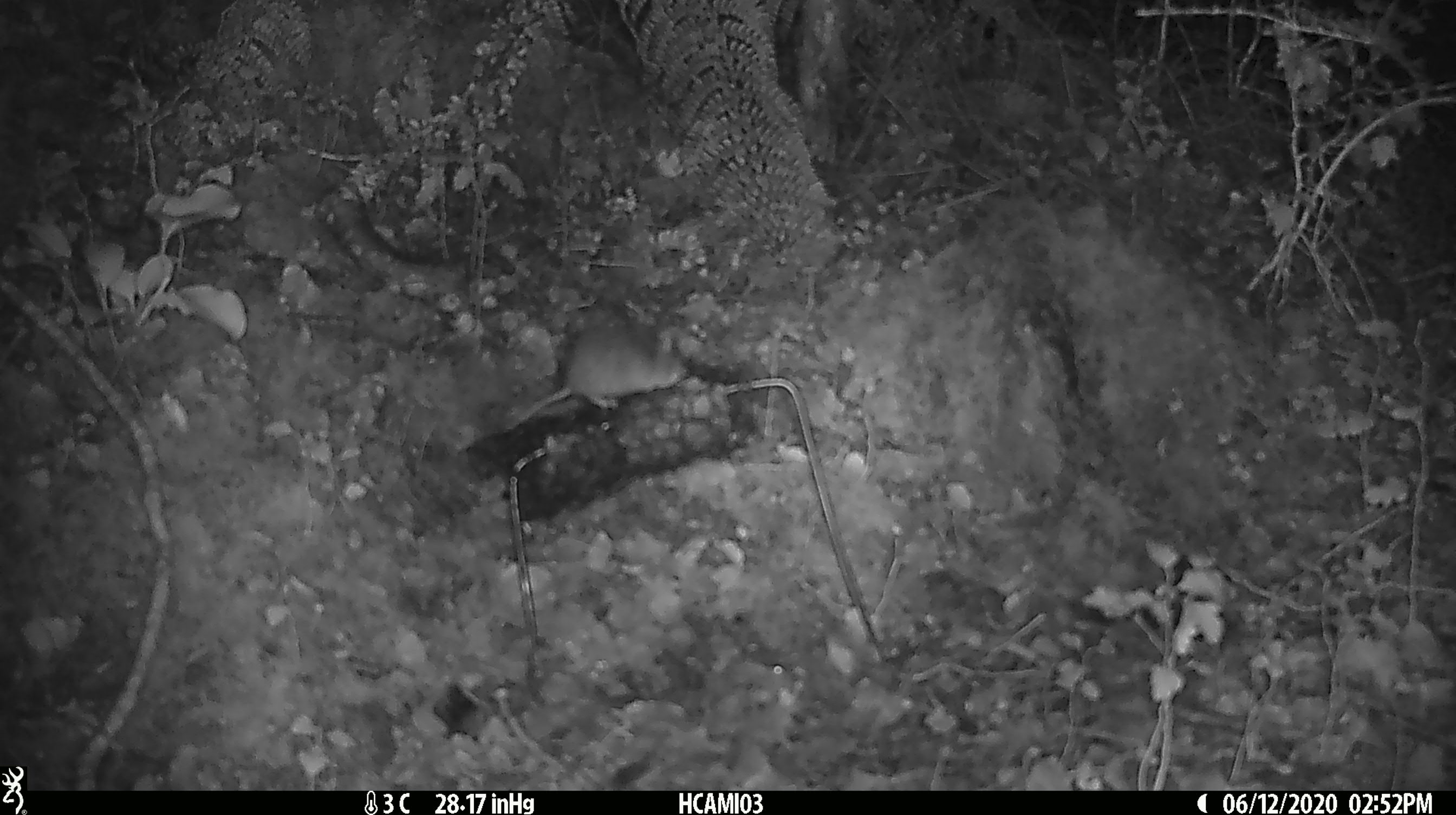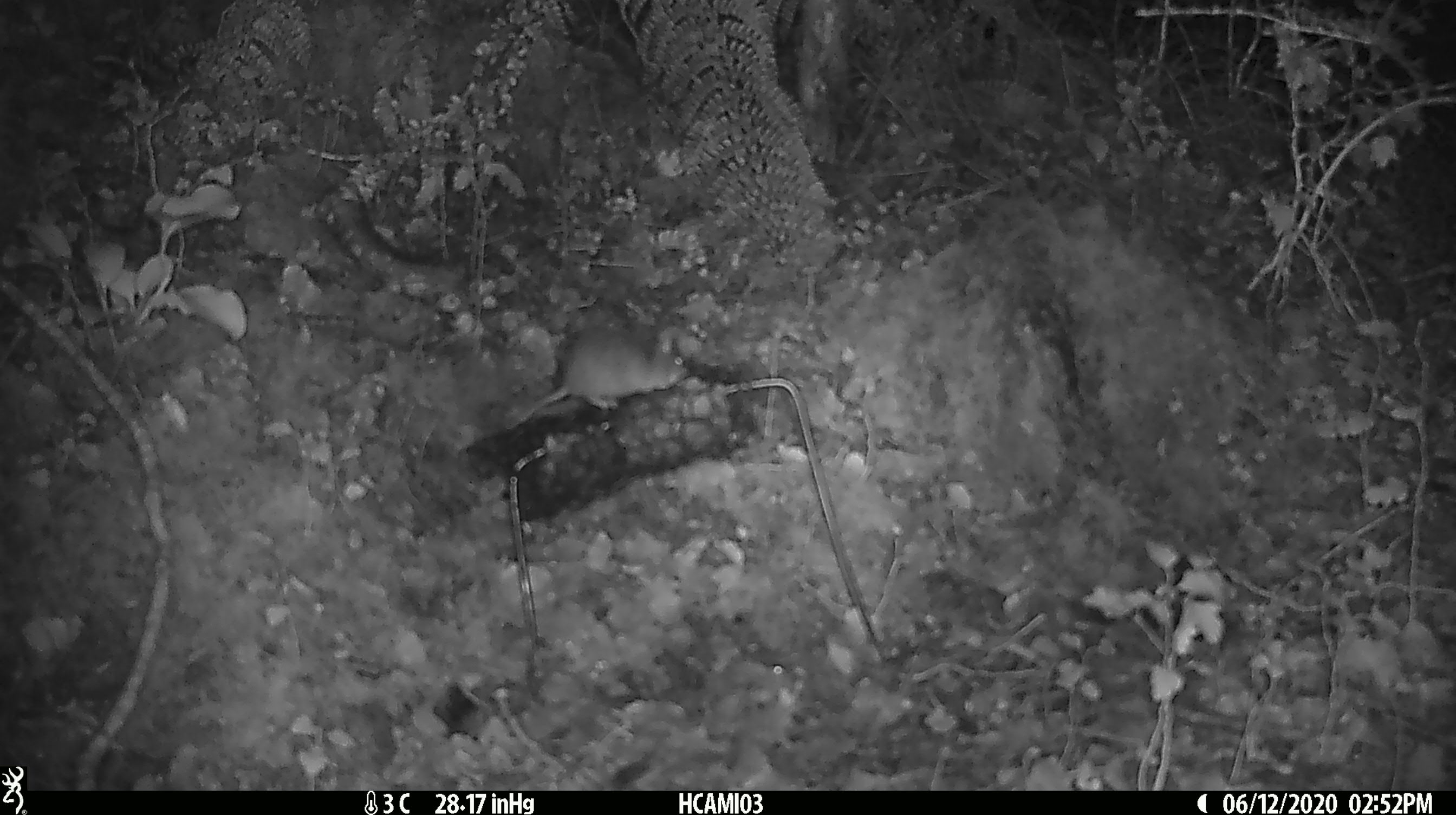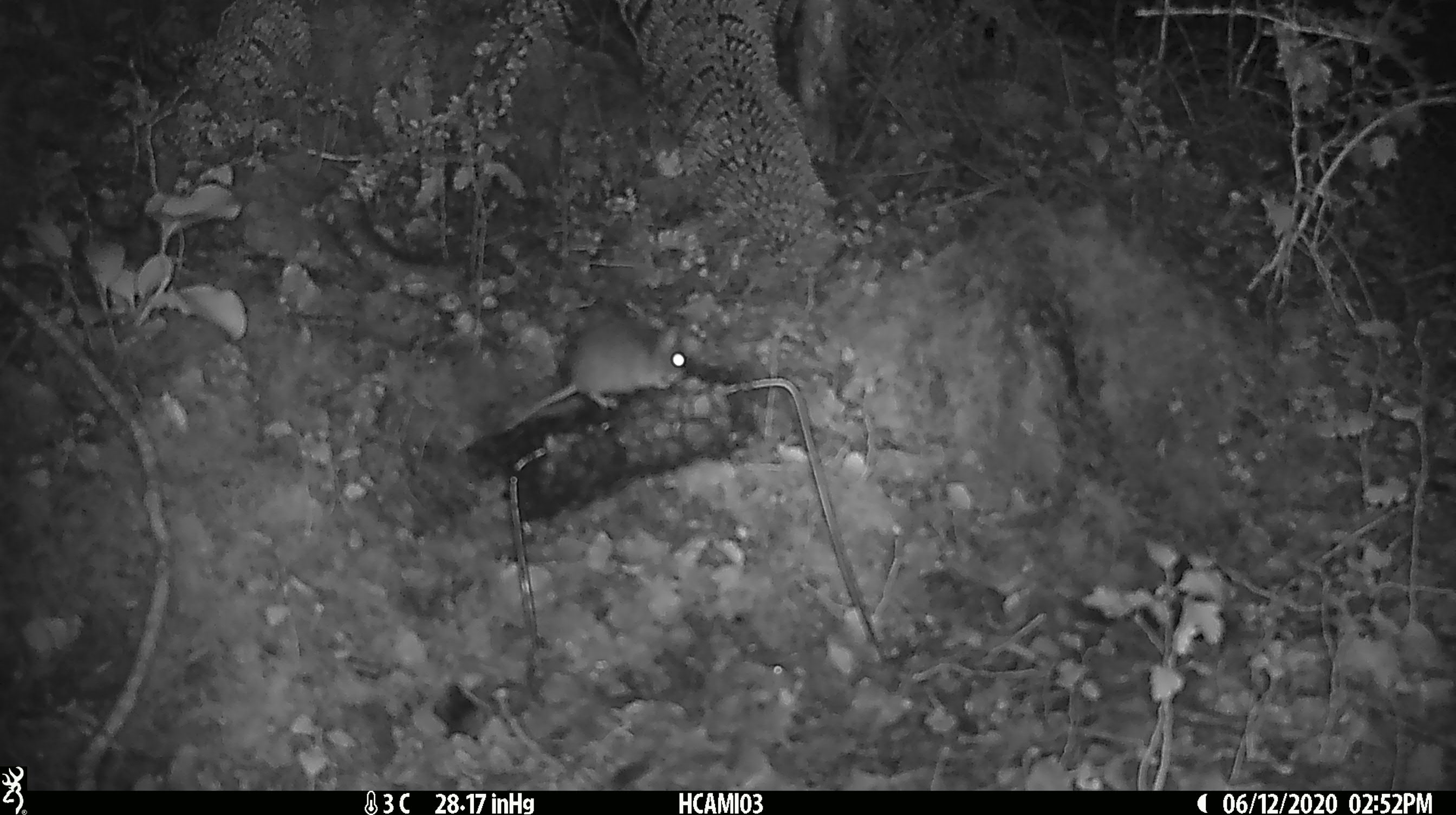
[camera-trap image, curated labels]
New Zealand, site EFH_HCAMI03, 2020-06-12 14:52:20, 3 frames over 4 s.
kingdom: Animalia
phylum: Chordata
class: Mammalia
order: Rodentia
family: Muridae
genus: Mus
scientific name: Mus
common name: mouse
Mouse (Mus).